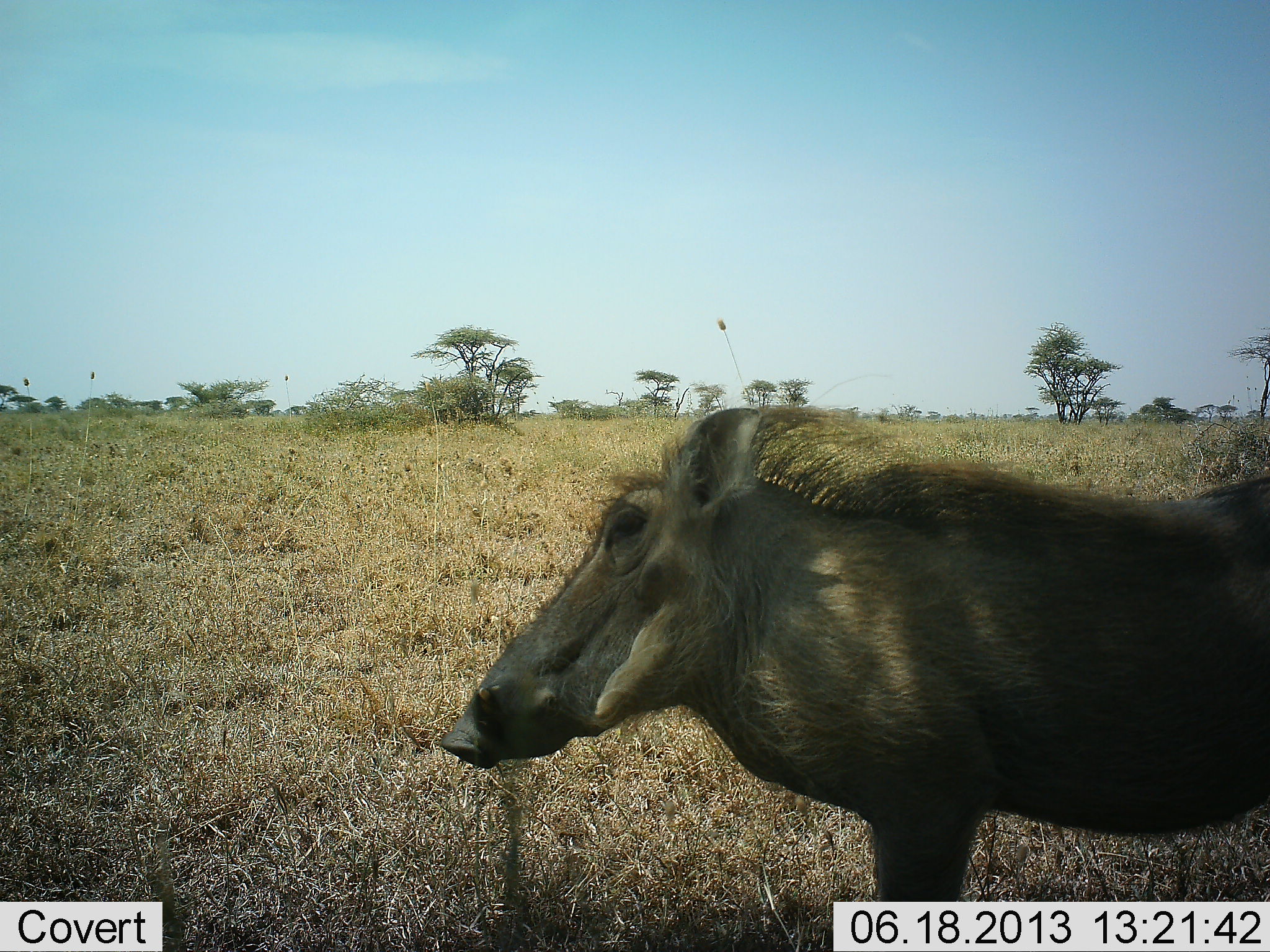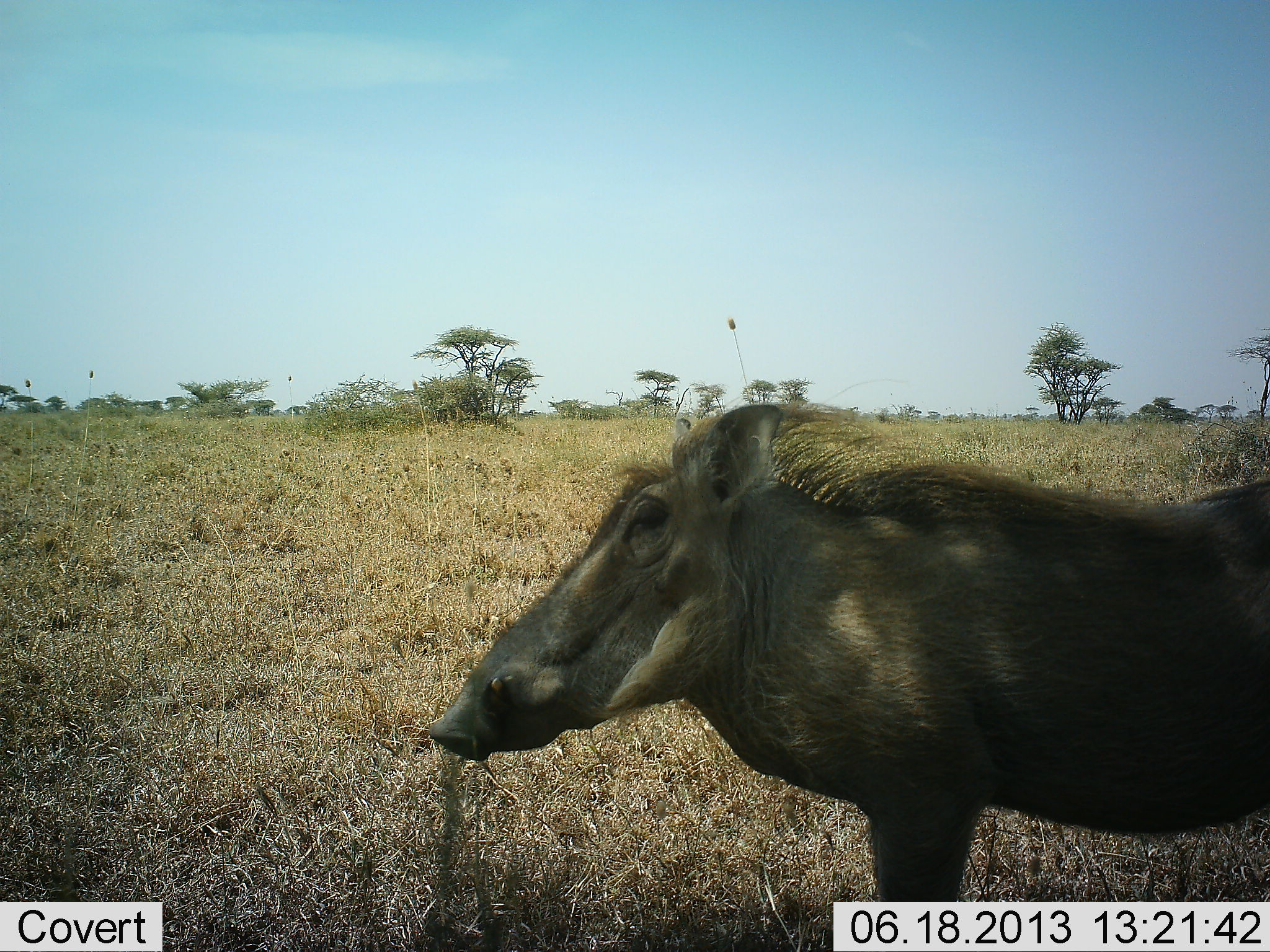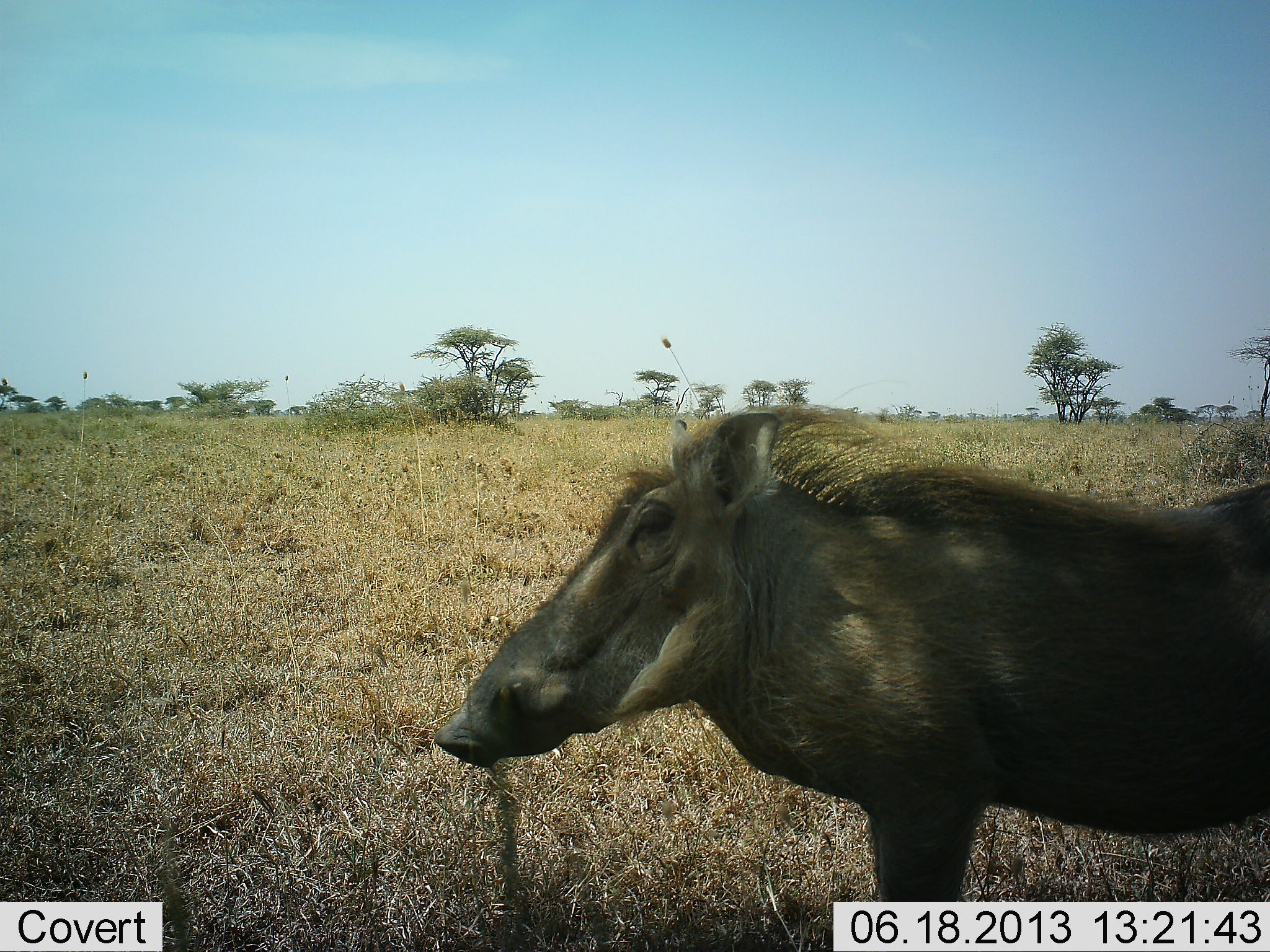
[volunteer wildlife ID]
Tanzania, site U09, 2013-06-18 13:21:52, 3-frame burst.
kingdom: Animalia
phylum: Chordata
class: Mammalia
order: Artiodactyla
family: Suidae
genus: Phacochoerus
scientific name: Phacochoerus africanus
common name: warthog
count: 1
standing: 100%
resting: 0%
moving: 0%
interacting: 0%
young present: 0%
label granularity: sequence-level